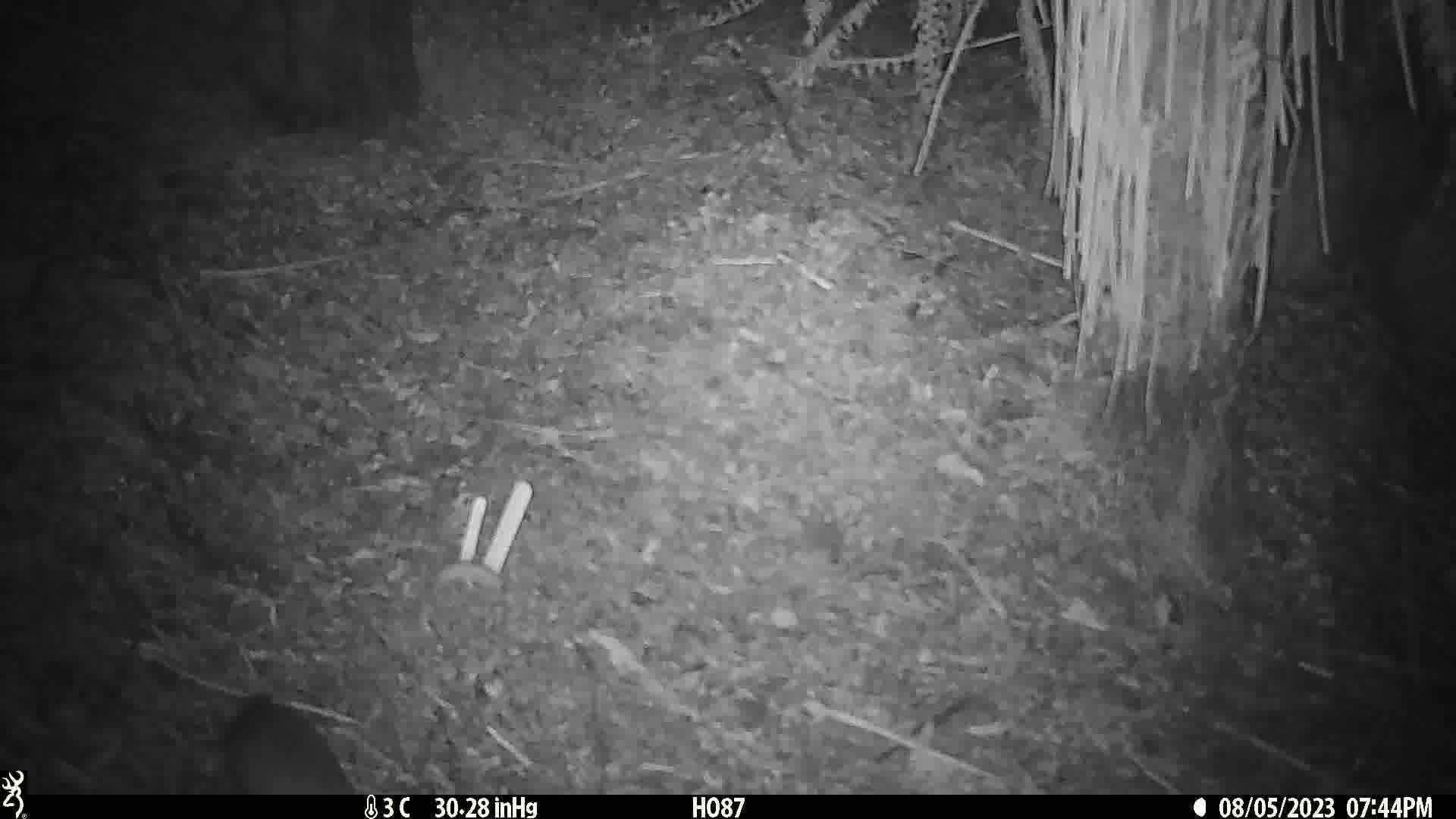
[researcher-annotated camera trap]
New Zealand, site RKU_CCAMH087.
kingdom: Animalia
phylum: Chordata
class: Mammalia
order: Rodentia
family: Muridae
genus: Rattus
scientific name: Rattus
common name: rat